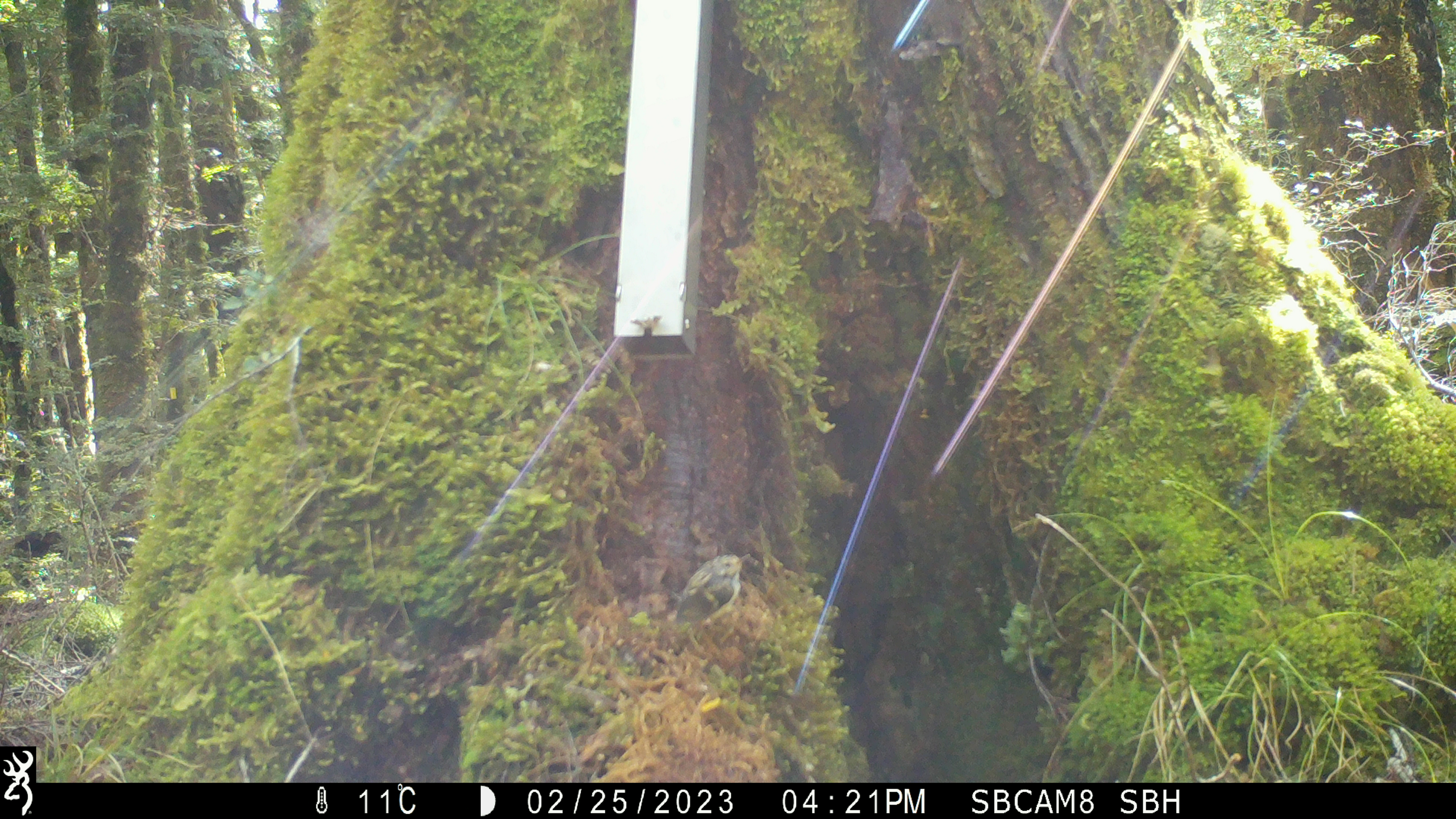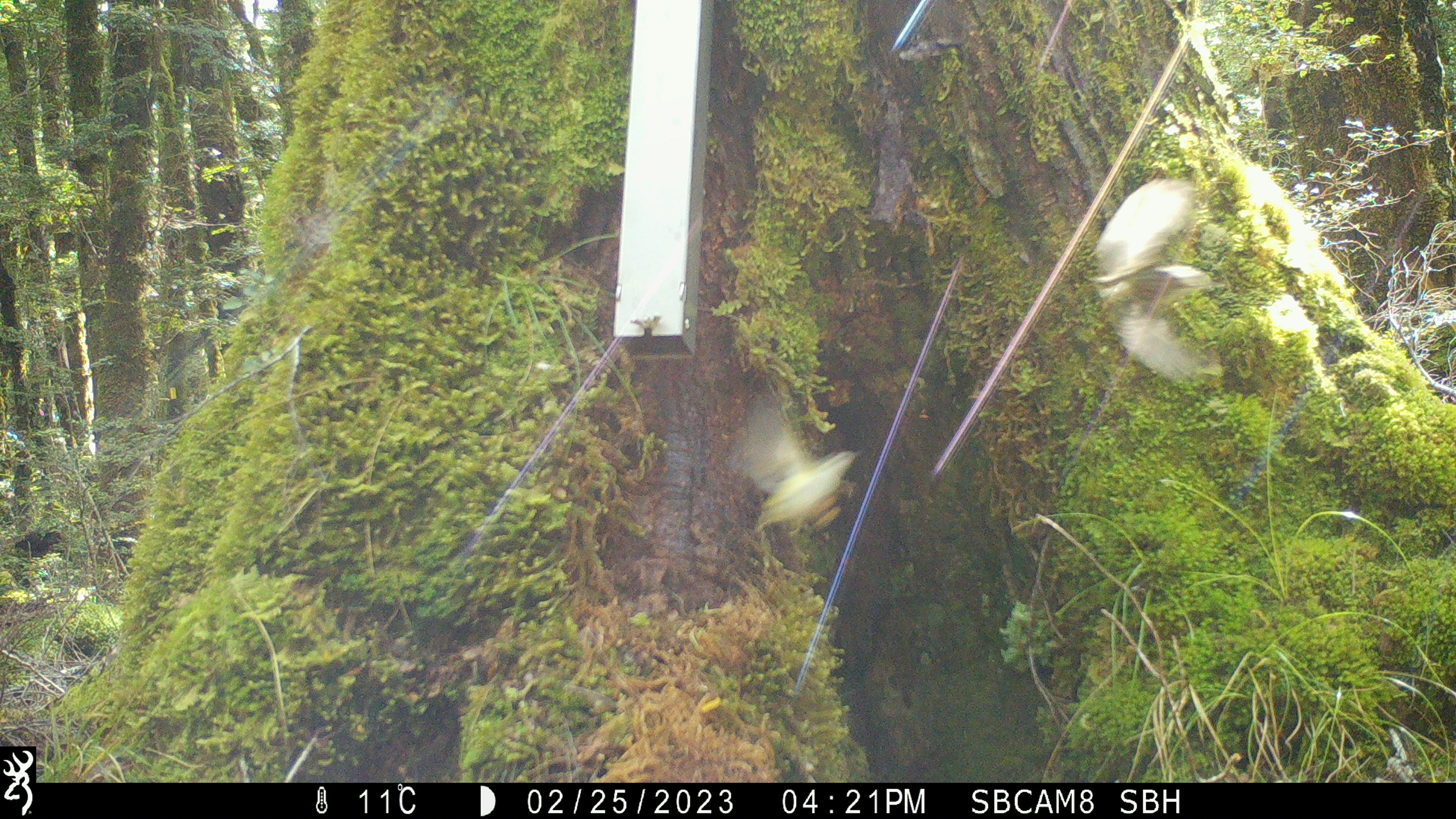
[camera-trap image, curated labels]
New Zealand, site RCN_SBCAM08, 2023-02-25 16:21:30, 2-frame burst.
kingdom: Animalia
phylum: Chordata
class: Aves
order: Passeriformes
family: Acanthisittidae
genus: Acanthisitta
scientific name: Acanthisitta chloris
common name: rifleman